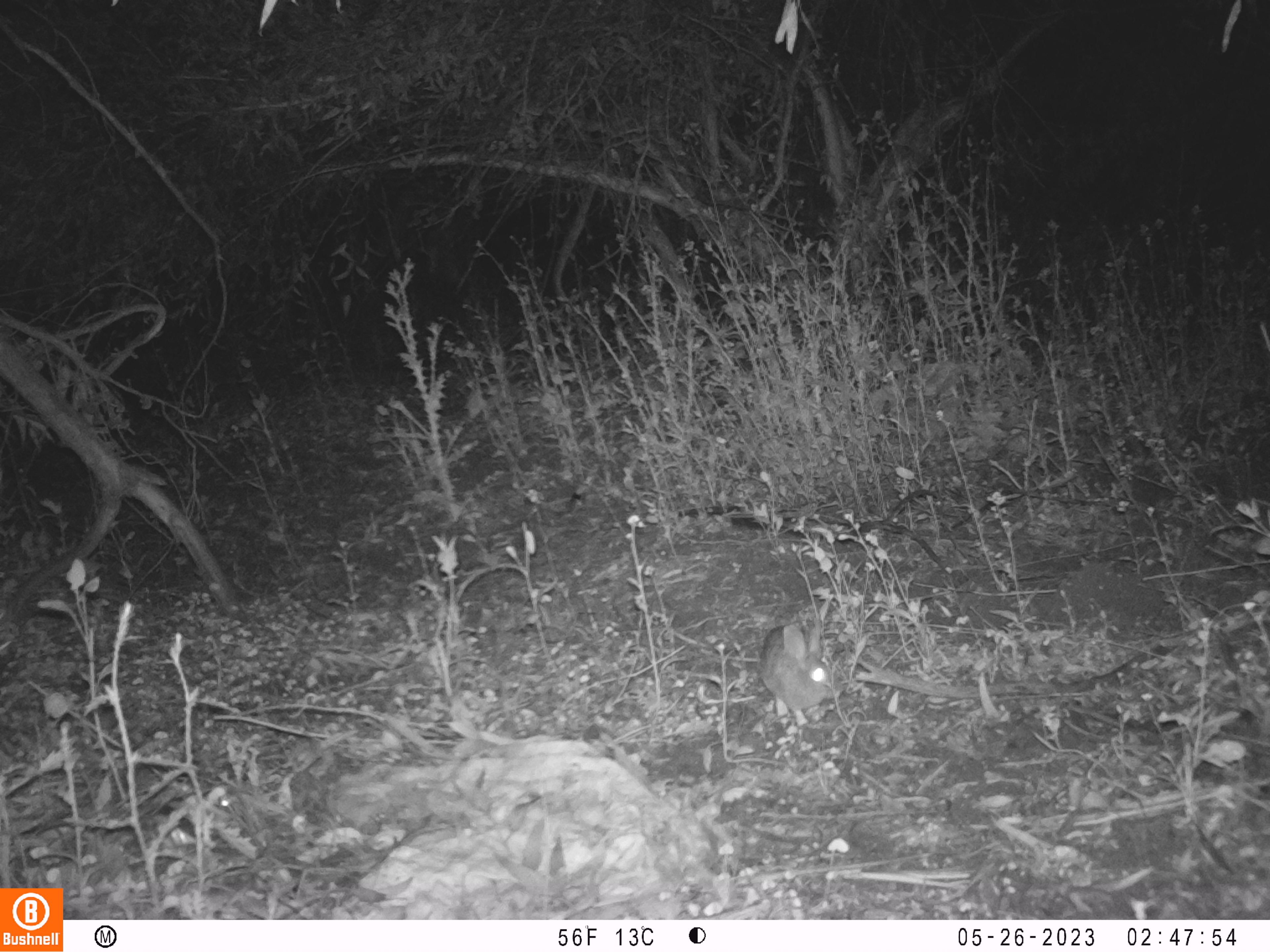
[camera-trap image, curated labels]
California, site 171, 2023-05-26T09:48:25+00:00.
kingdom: Animalia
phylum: Chordata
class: Mammalia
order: Lagomorpha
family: Leporidae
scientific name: Leporidae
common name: rabbit